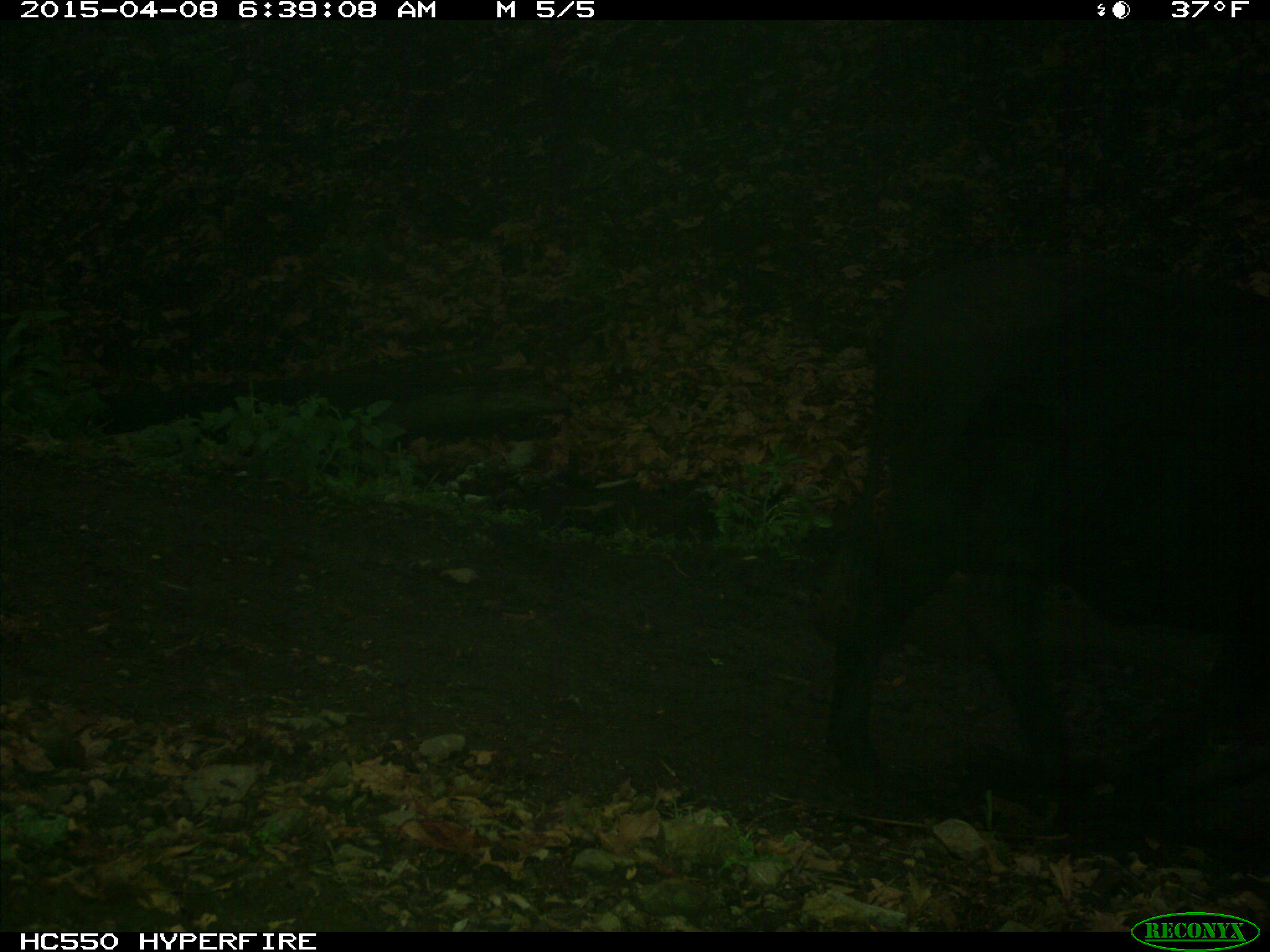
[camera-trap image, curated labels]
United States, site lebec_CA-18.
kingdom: Animalia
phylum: Chordata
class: Mammalia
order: Artiodactyla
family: Bovidae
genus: Bos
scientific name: Bos taurus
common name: domestic cow